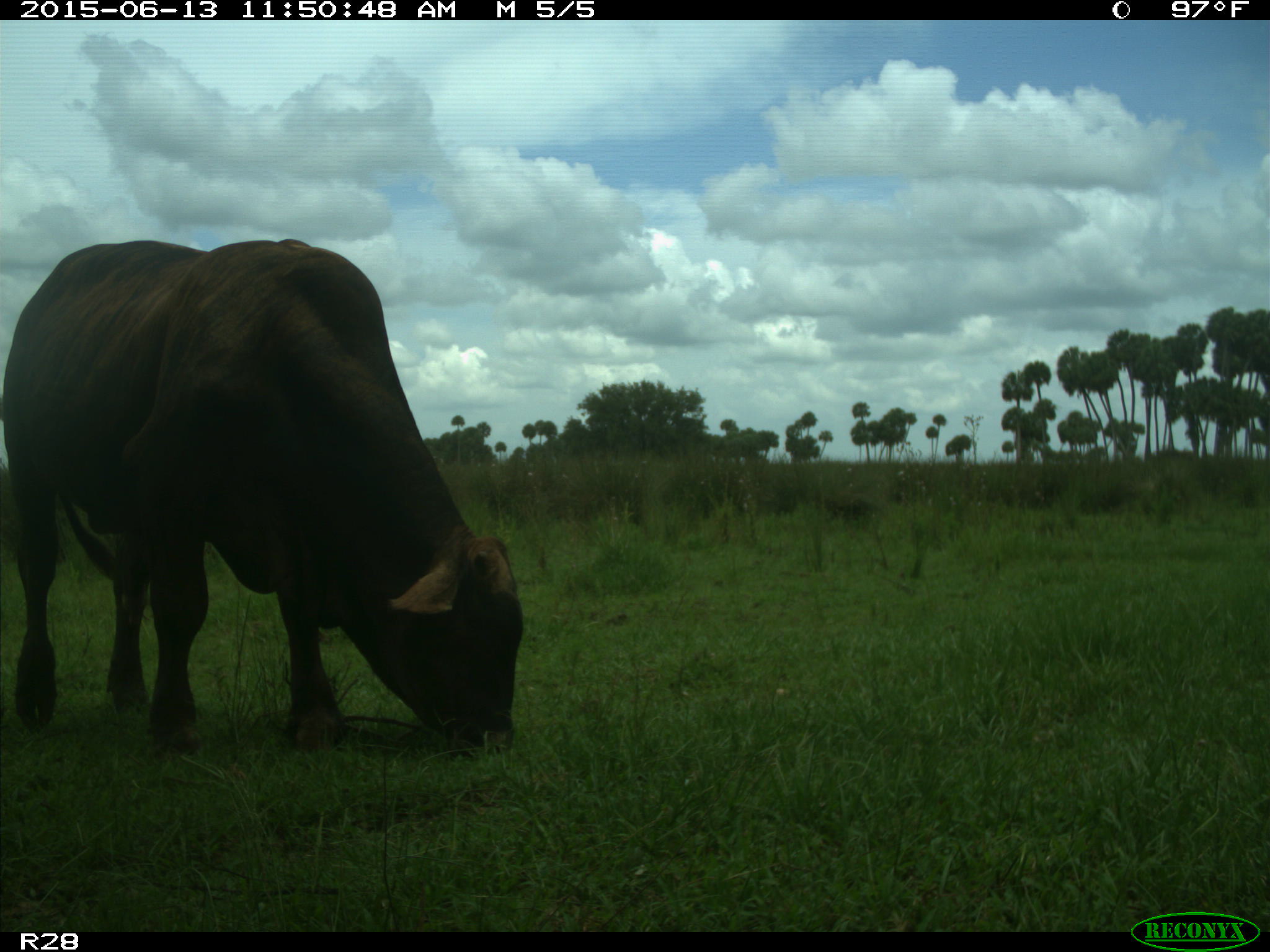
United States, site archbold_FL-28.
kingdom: Animalia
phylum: Chordata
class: Mammalia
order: Artiodactyla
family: Bovidae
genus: Bos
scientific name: Bos taurus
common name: domestic cow